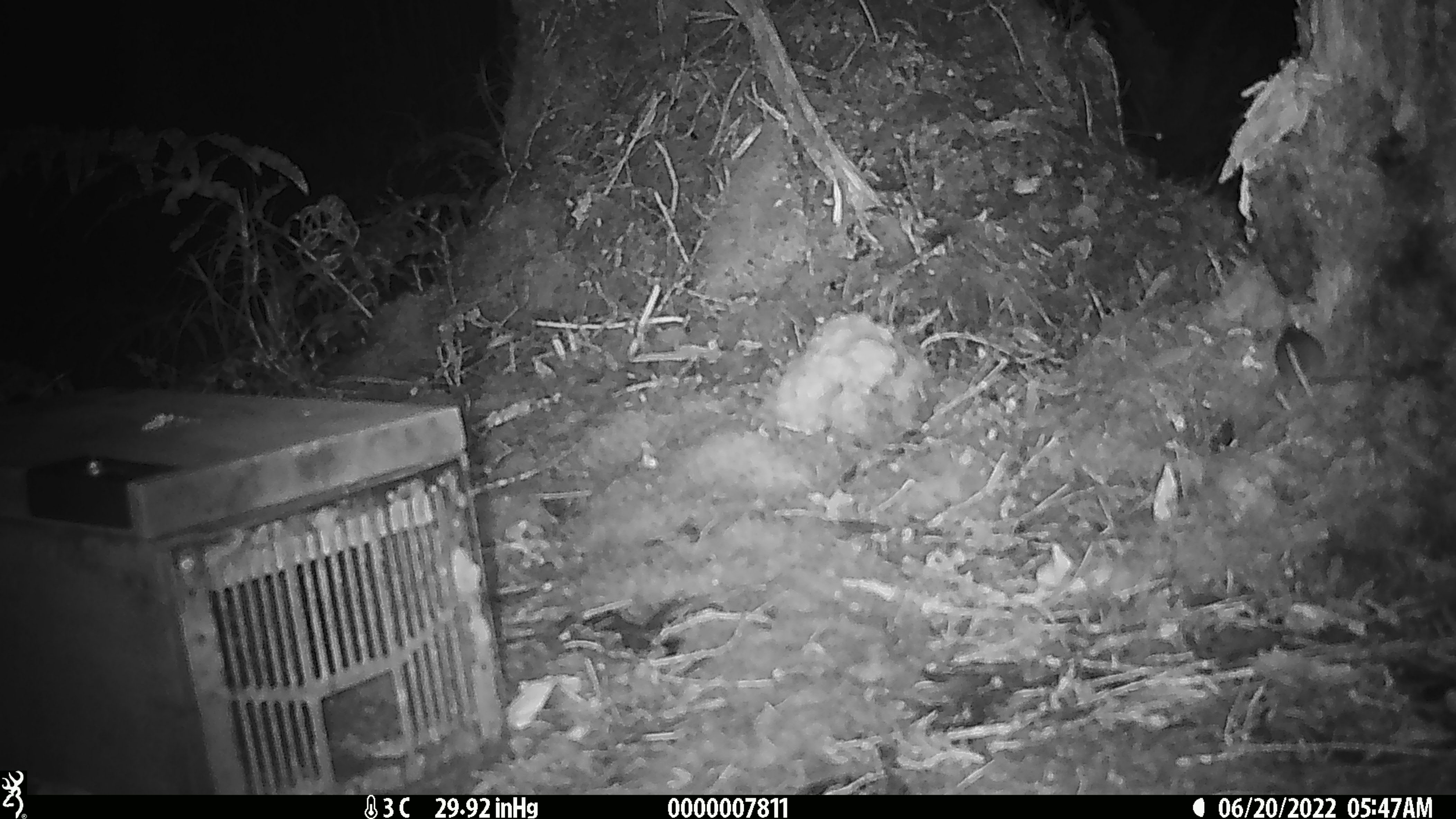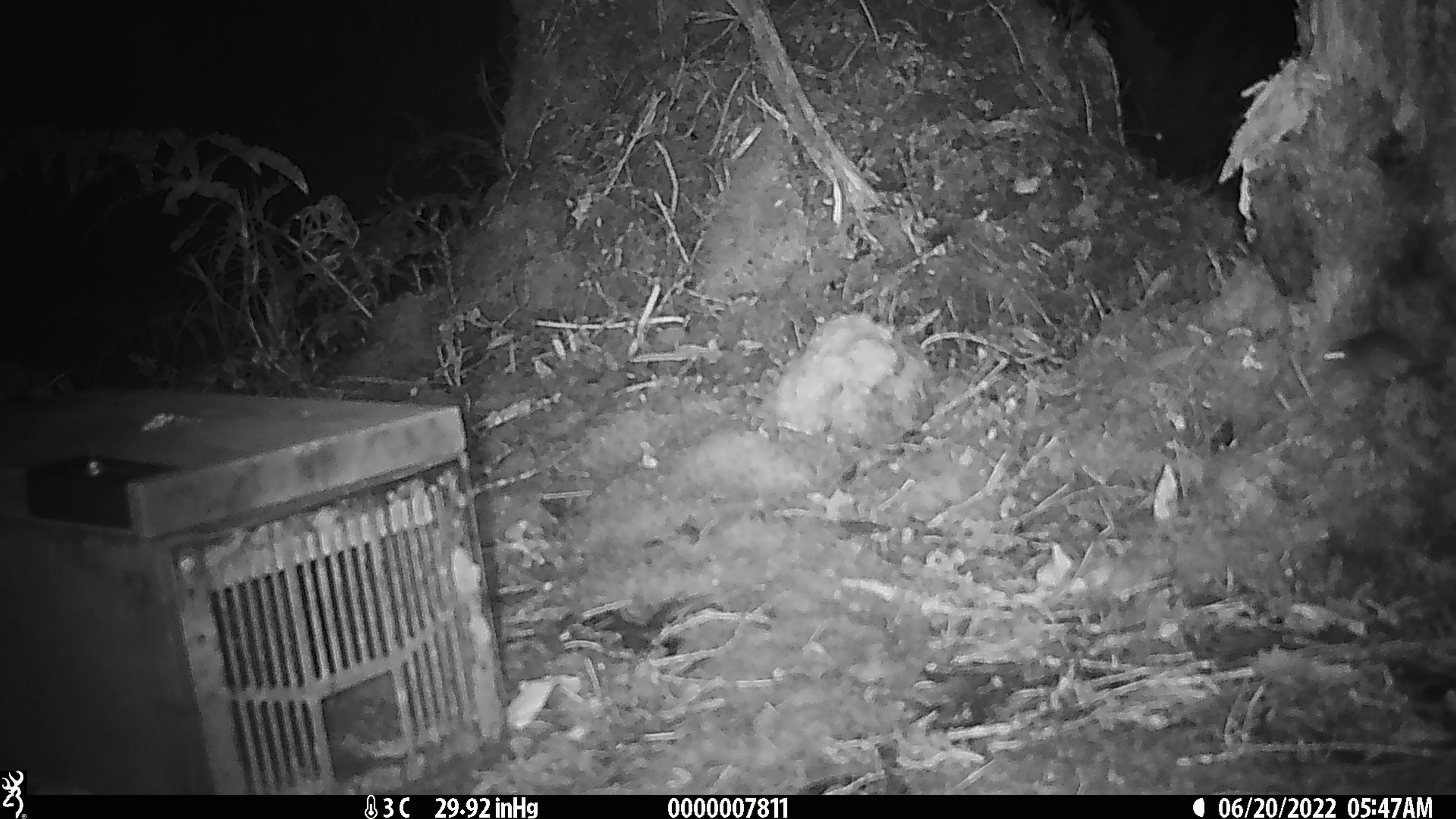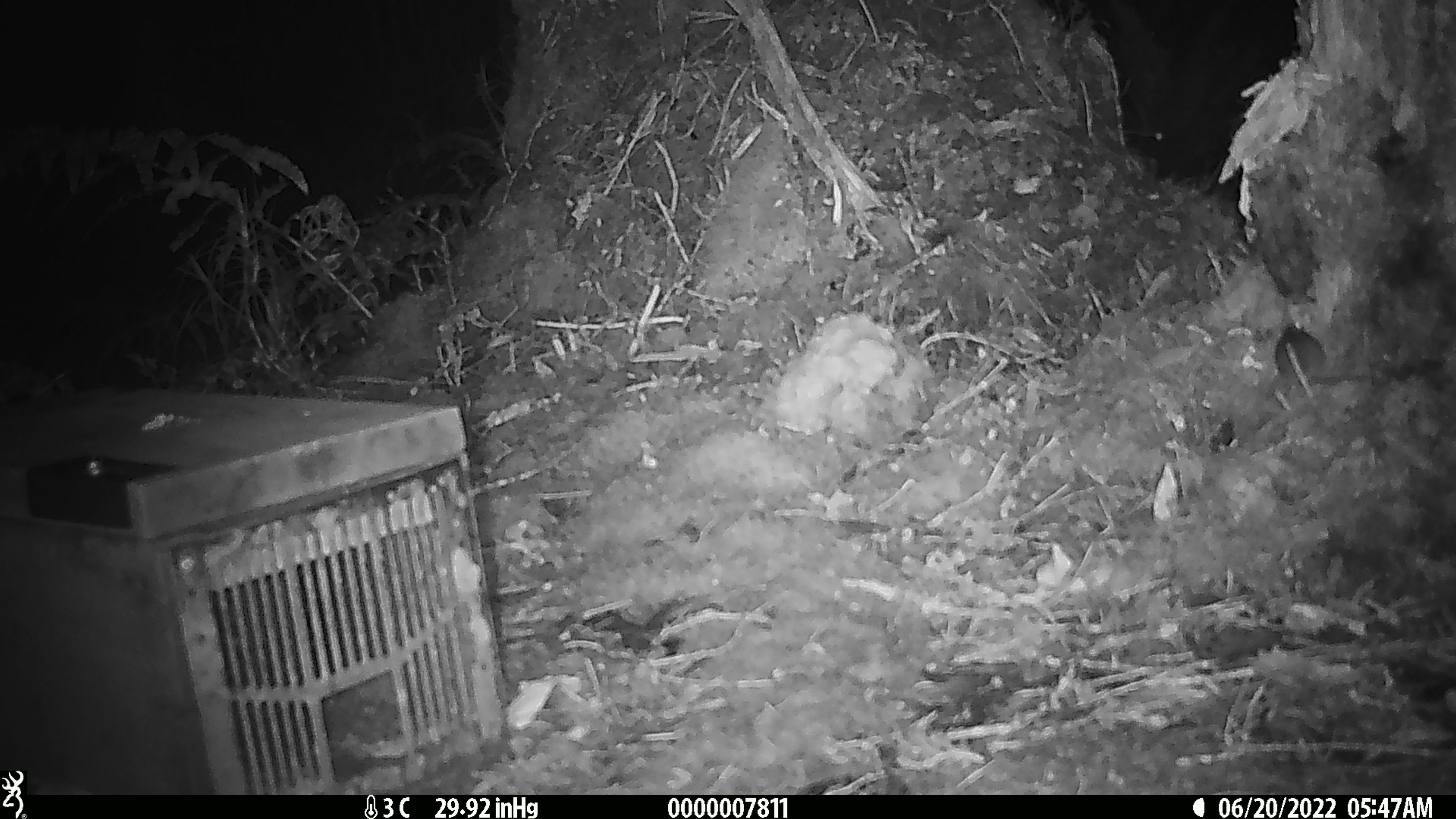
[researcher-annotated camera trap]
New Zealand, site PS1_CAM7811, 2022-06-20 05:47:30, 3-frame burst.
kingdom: Animalia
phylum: Chordata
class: Mammalia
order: Rodentia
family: Muridae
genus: Mus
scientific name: Mus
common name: mouse